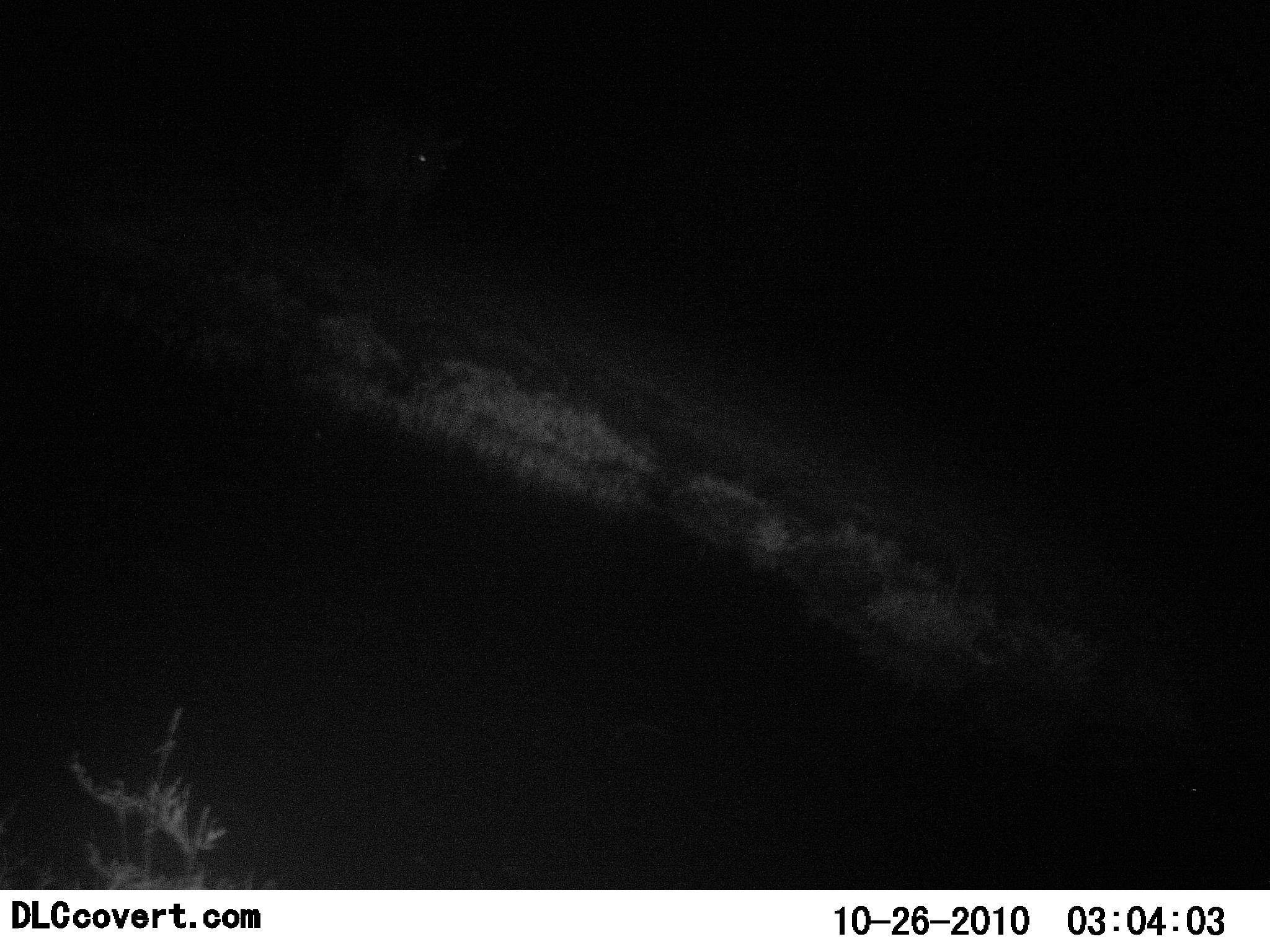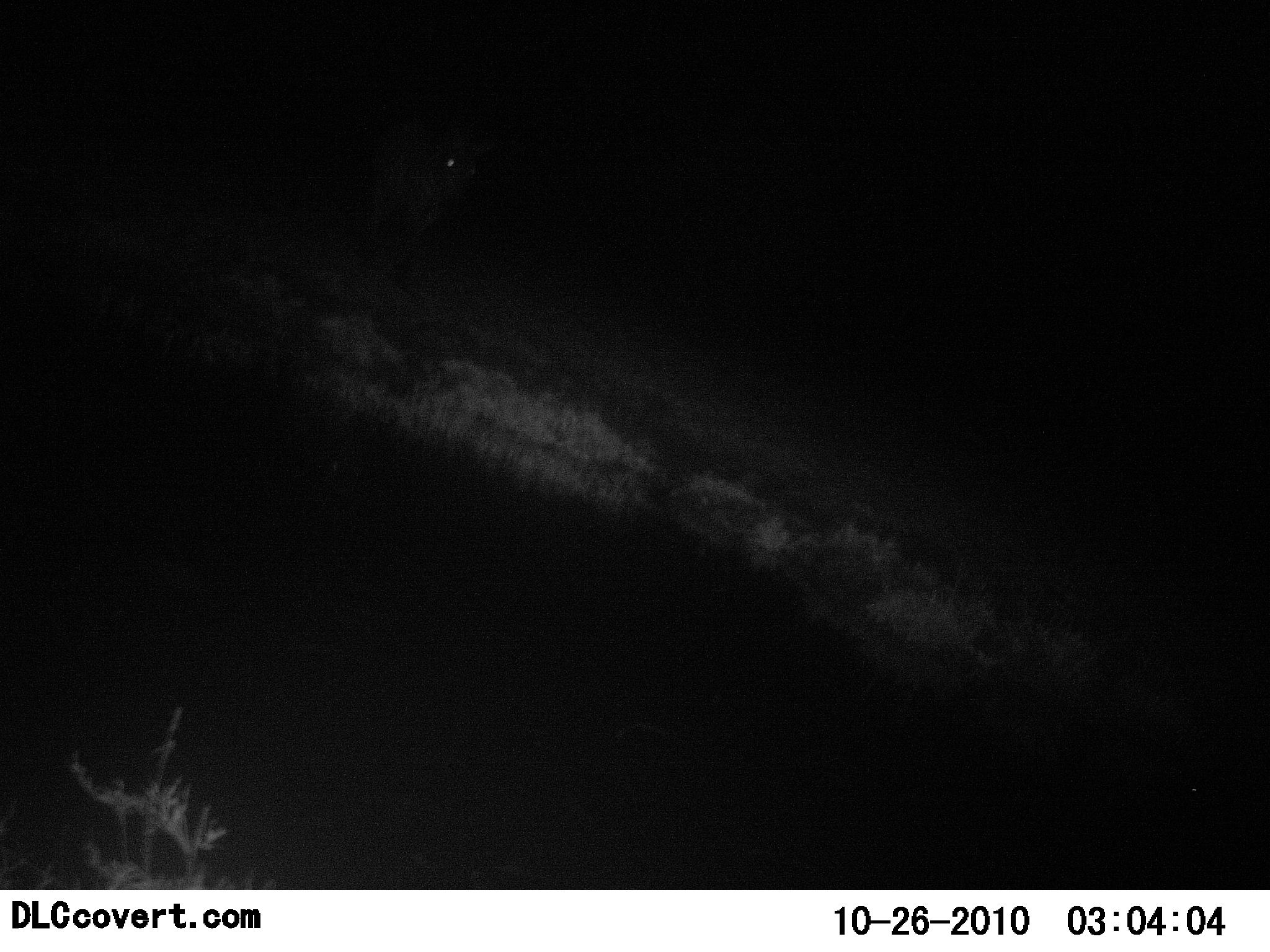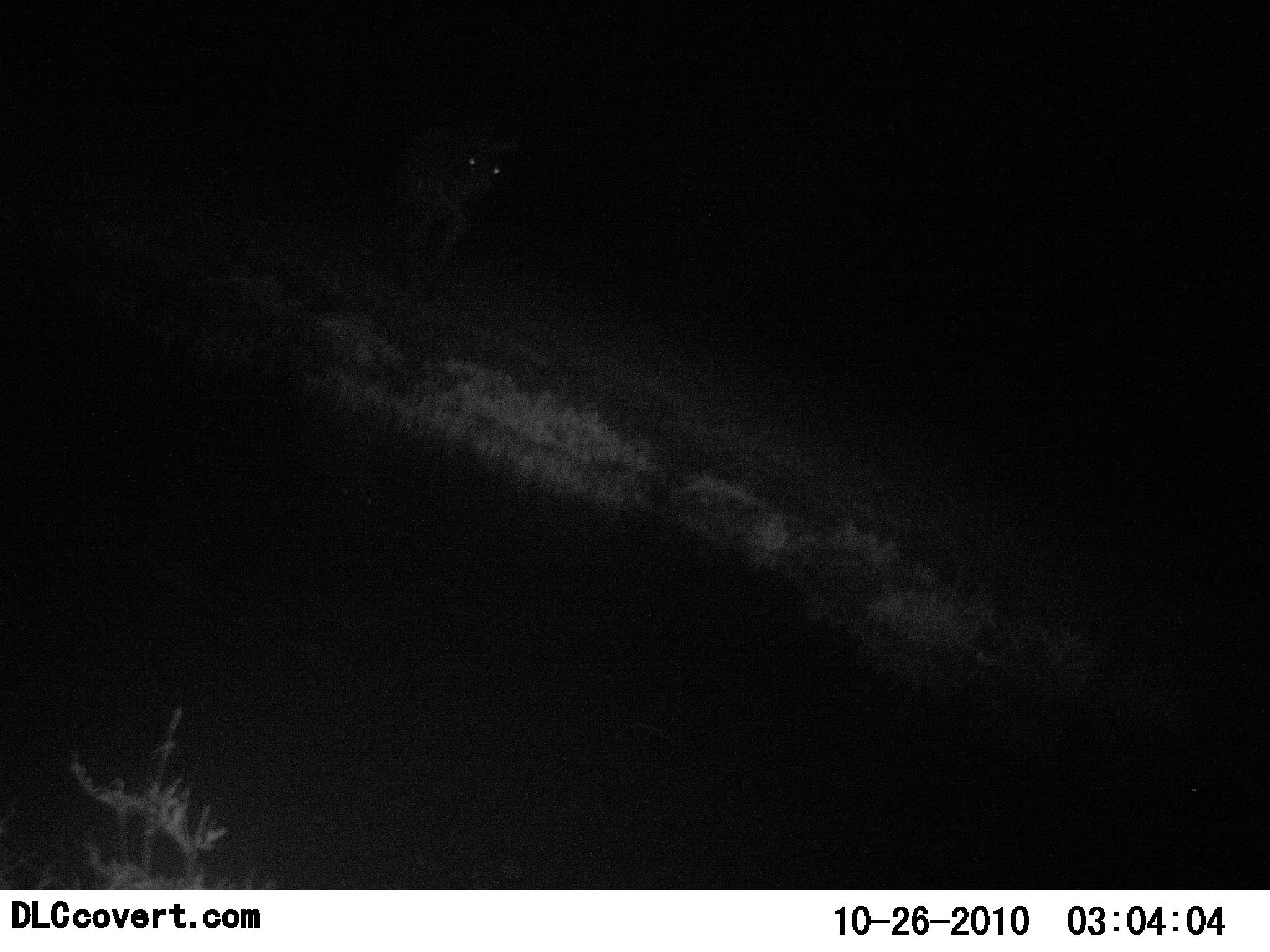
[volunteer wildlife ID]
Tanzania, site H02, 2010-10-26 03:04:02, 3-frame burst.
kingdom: Animalia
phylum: Chordata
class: Mammalia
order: Perissodactyla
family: Equidae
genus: Equus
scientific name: Equus quagga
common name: plains zebra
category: zebra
Zebra (plains zebra) (Equus quagga), count 1. Behavior (volunteer vote fractions): standing 0%, resting 0%, moving 100%, interacting 0%. Young present (vote fraction): 0%. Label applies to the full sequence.